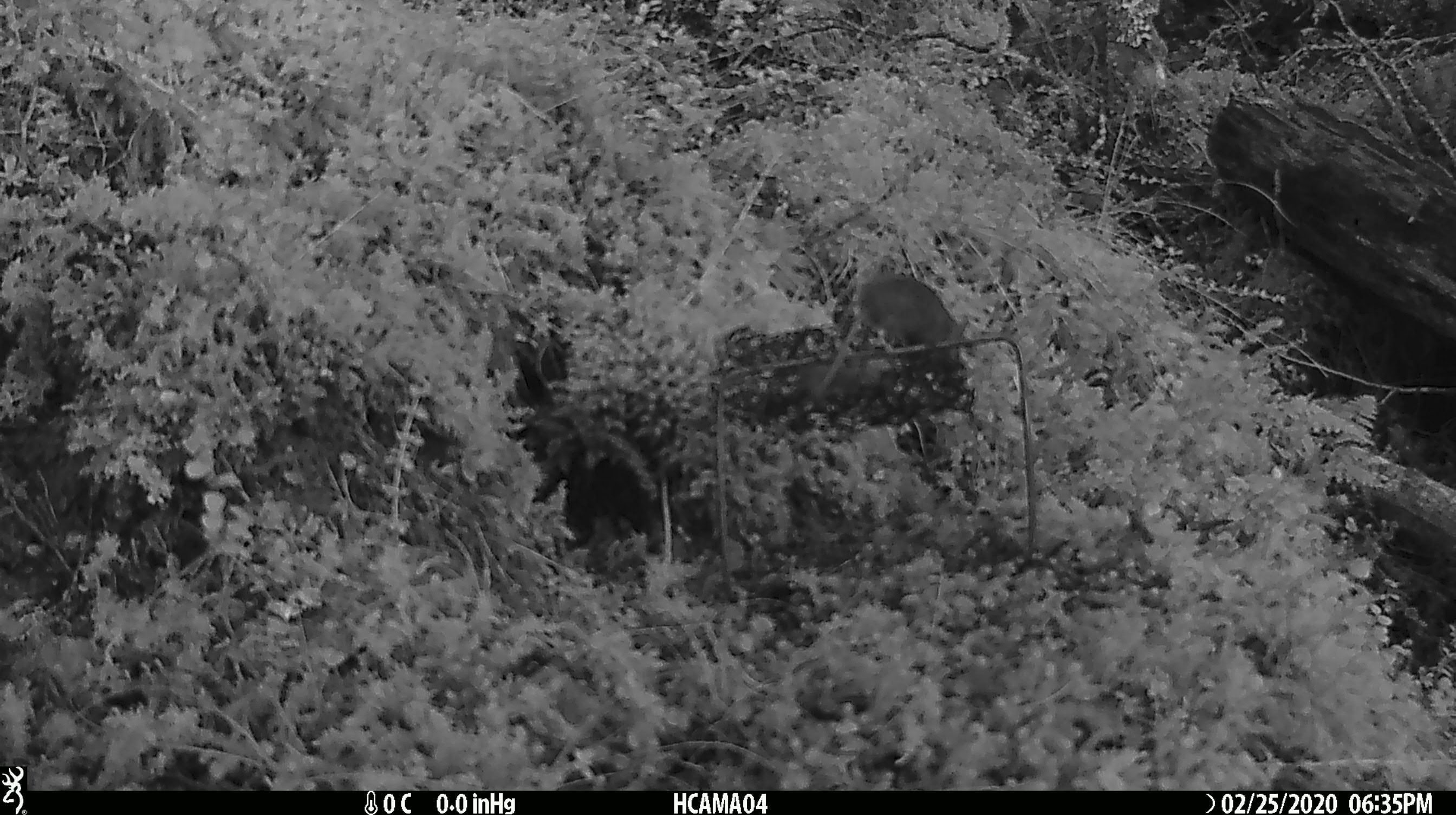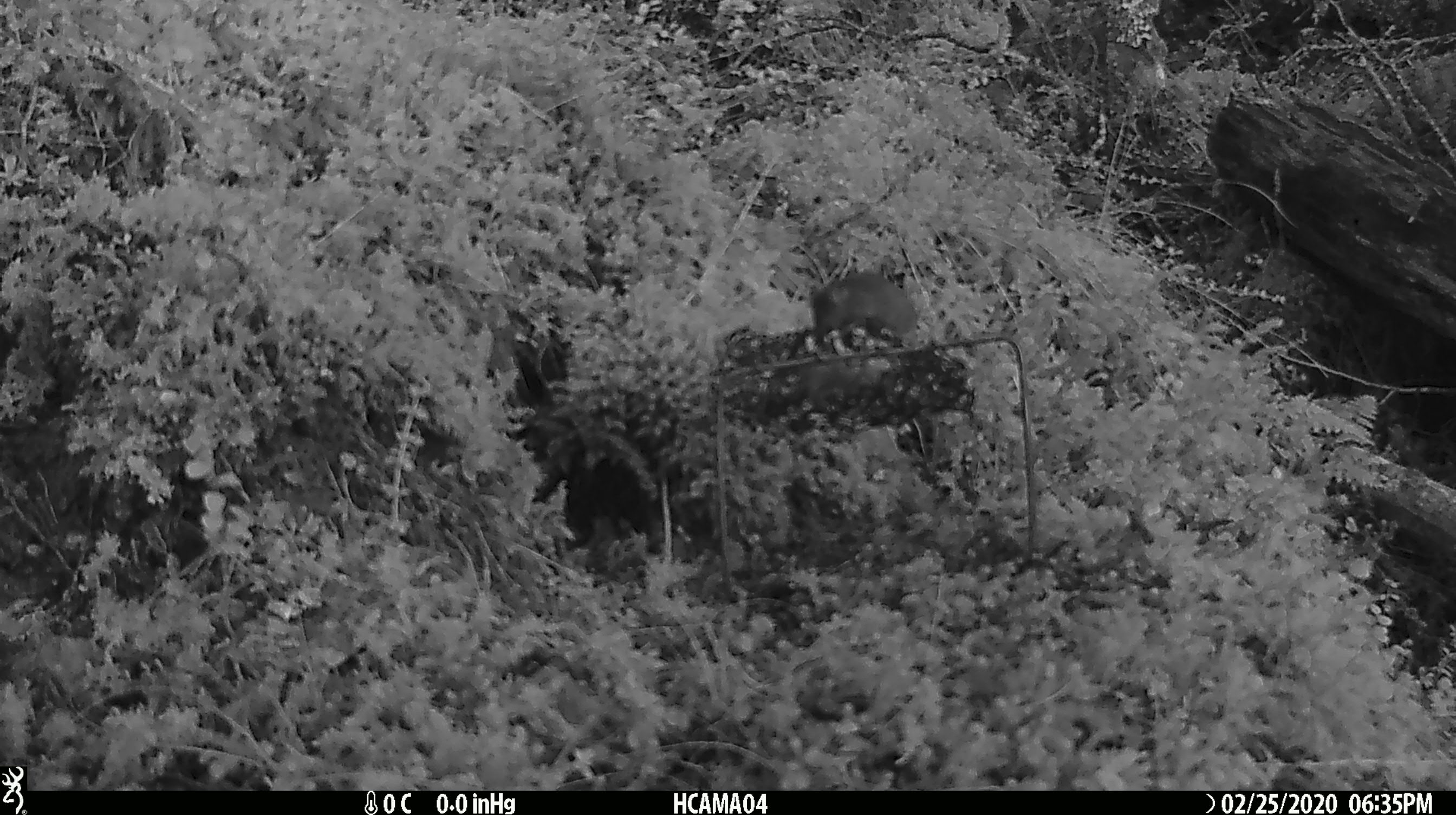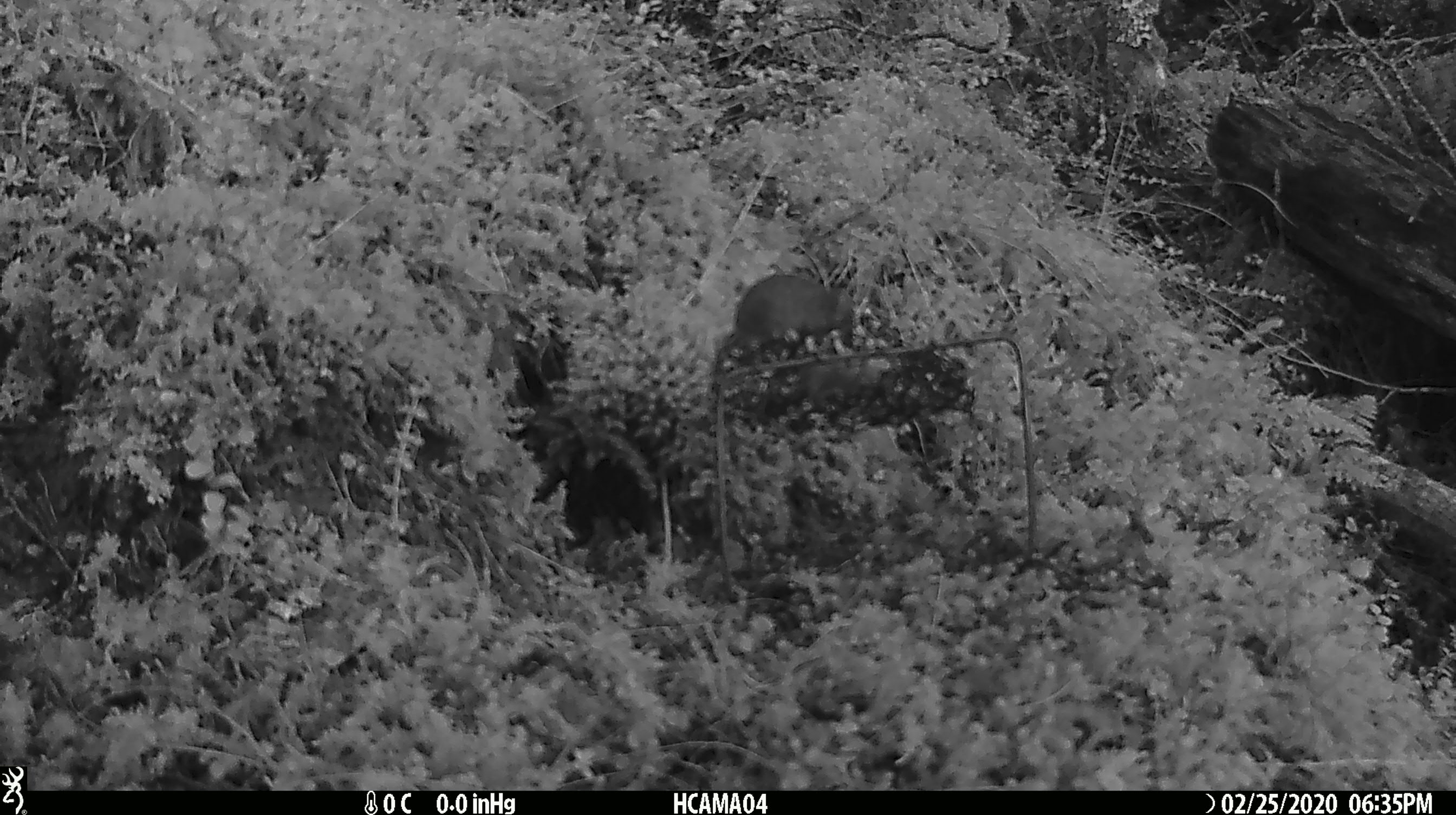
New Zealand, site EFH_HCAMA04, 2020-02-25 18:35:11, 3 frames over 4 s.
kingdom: Animalia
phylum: Chordata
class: Mammalia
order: Rodentia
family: Muridae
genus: Mus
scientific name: Mus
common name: mouse